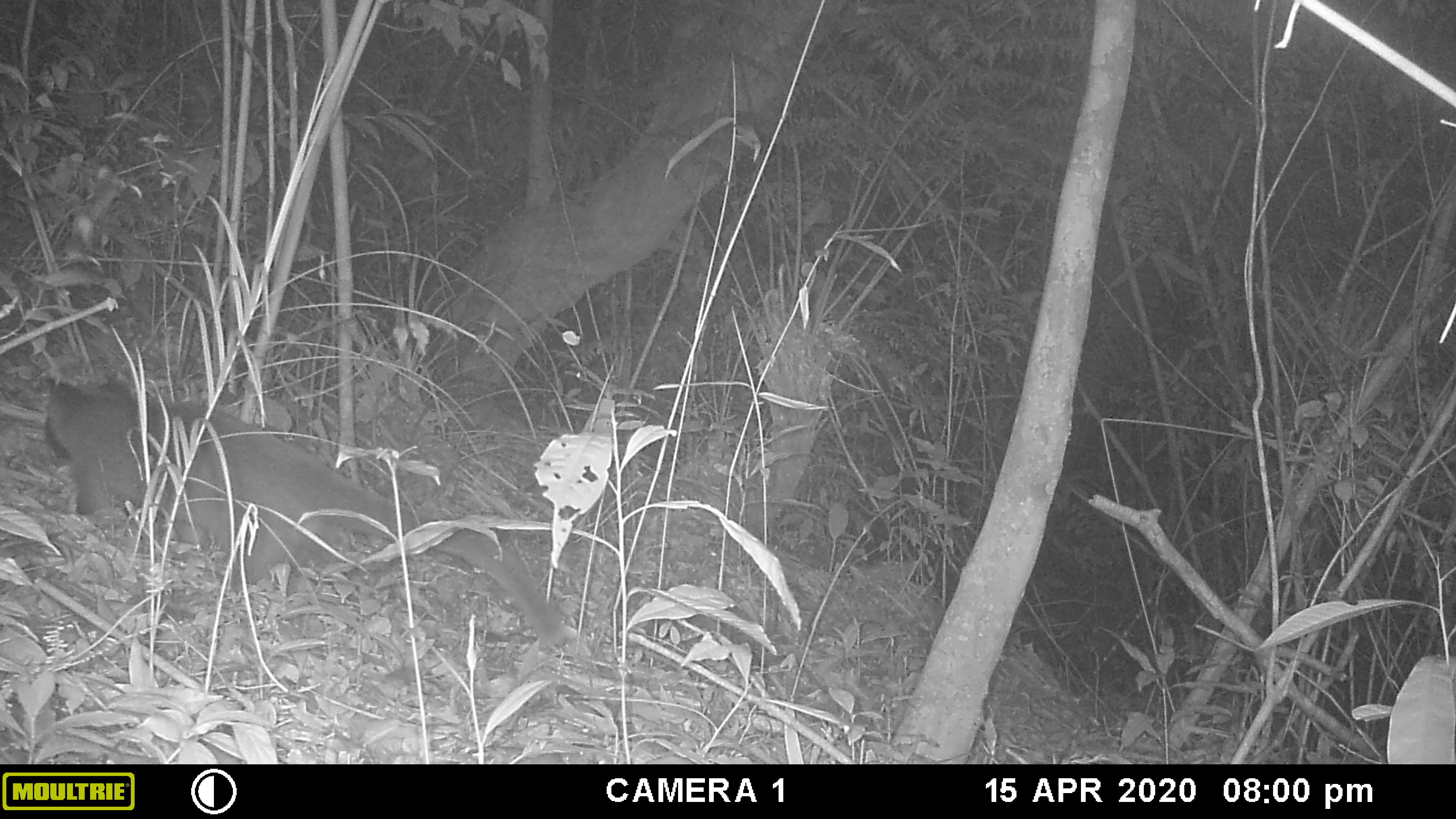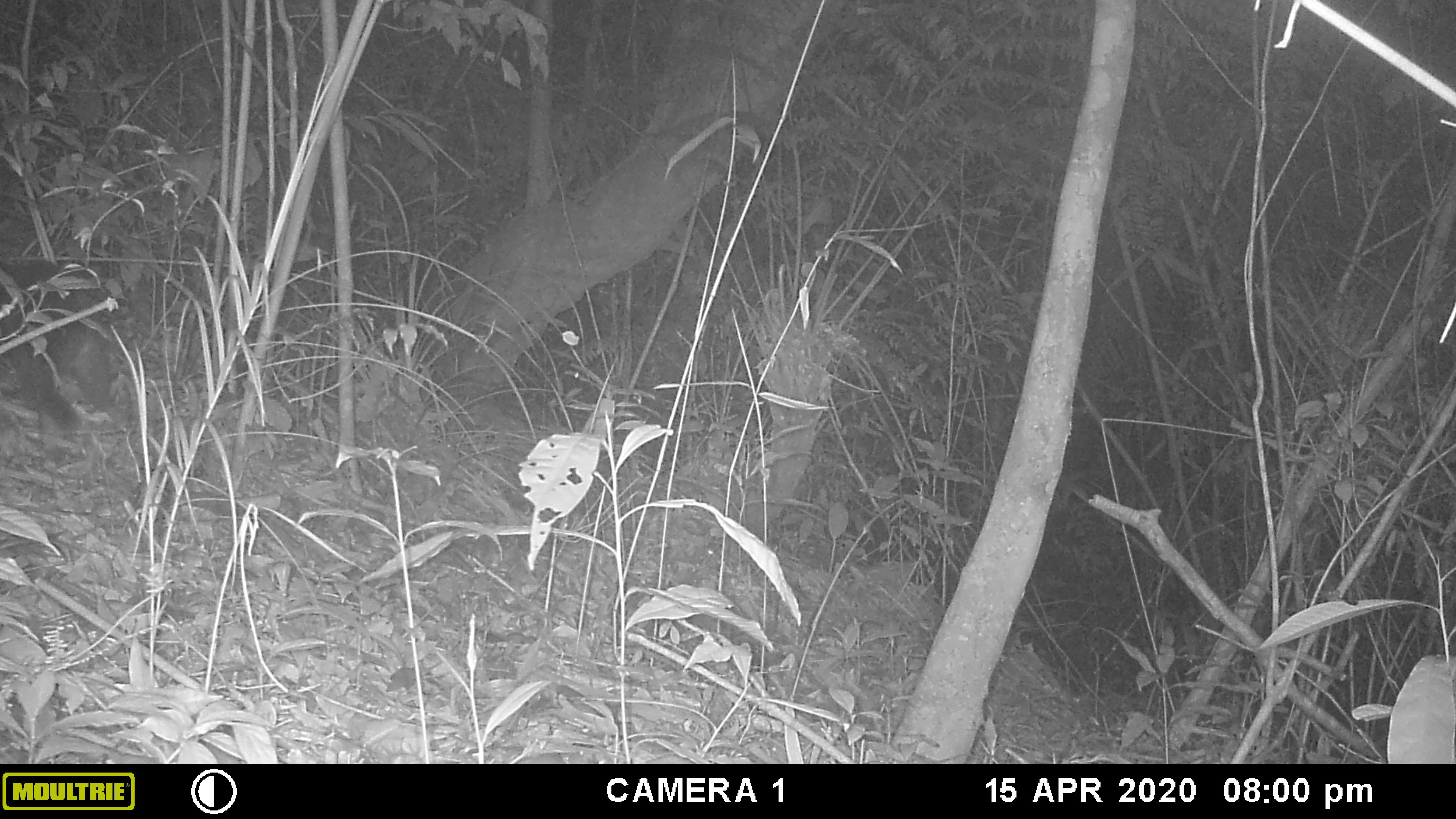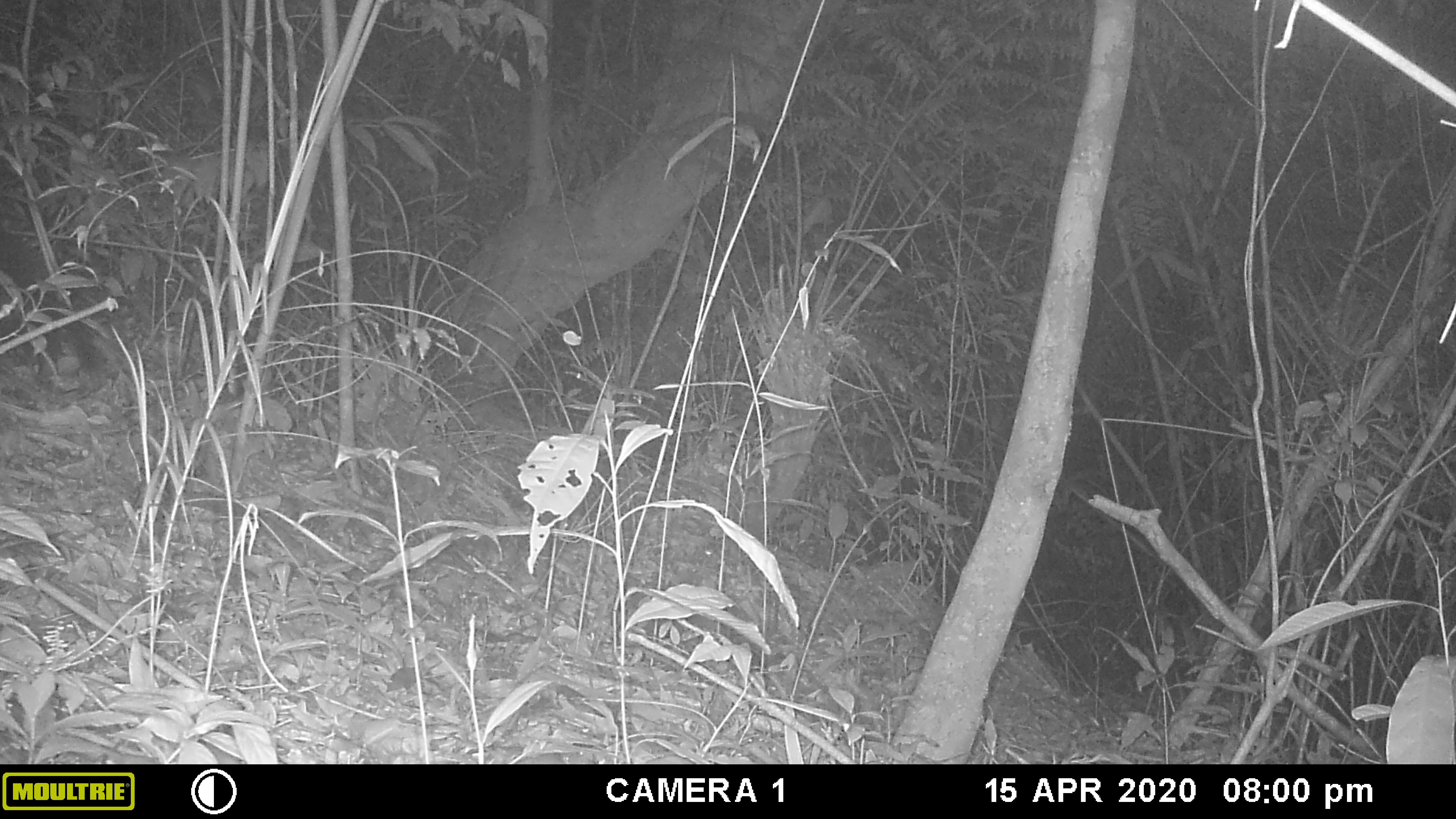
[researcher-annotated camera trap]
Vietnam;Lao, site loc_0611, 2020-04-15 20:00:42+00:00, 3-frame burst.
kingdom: Animalia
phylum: Chordata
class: Mammalia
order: Carnivora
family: Viverridae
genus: Paguma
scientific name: Paguma larvata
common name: masked palm civet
Masked palm civet (Paguma larvata). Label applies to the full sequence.